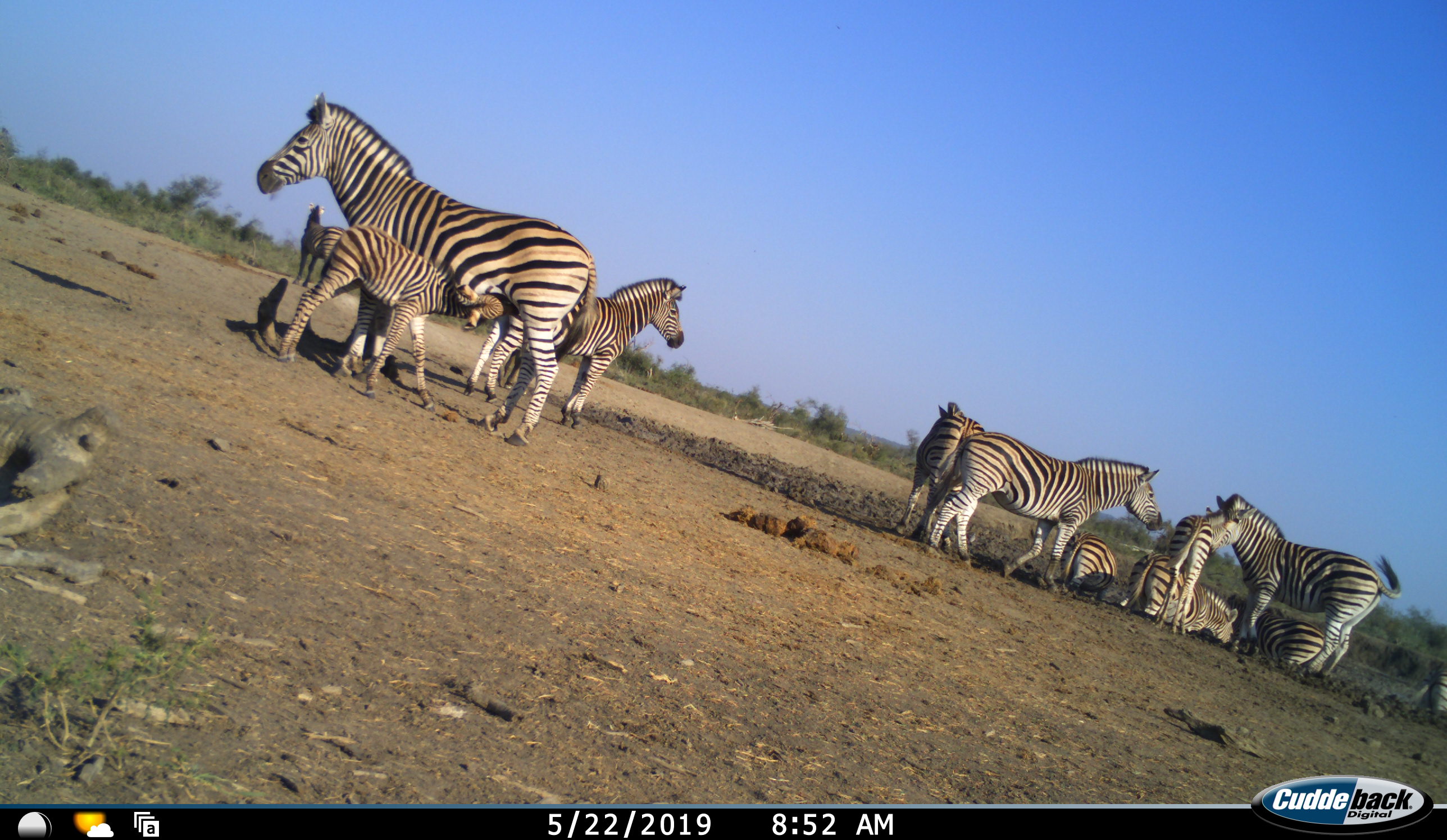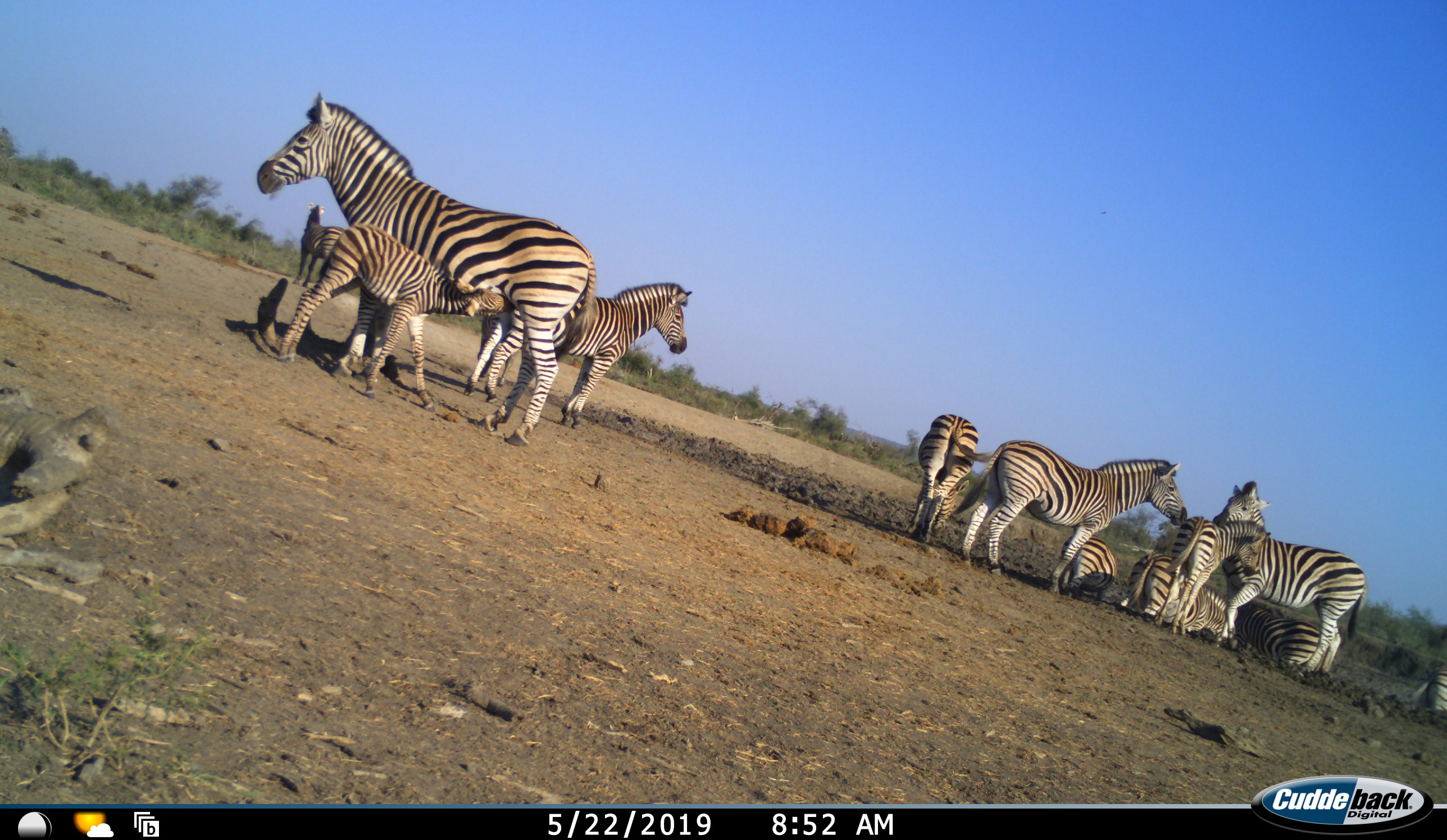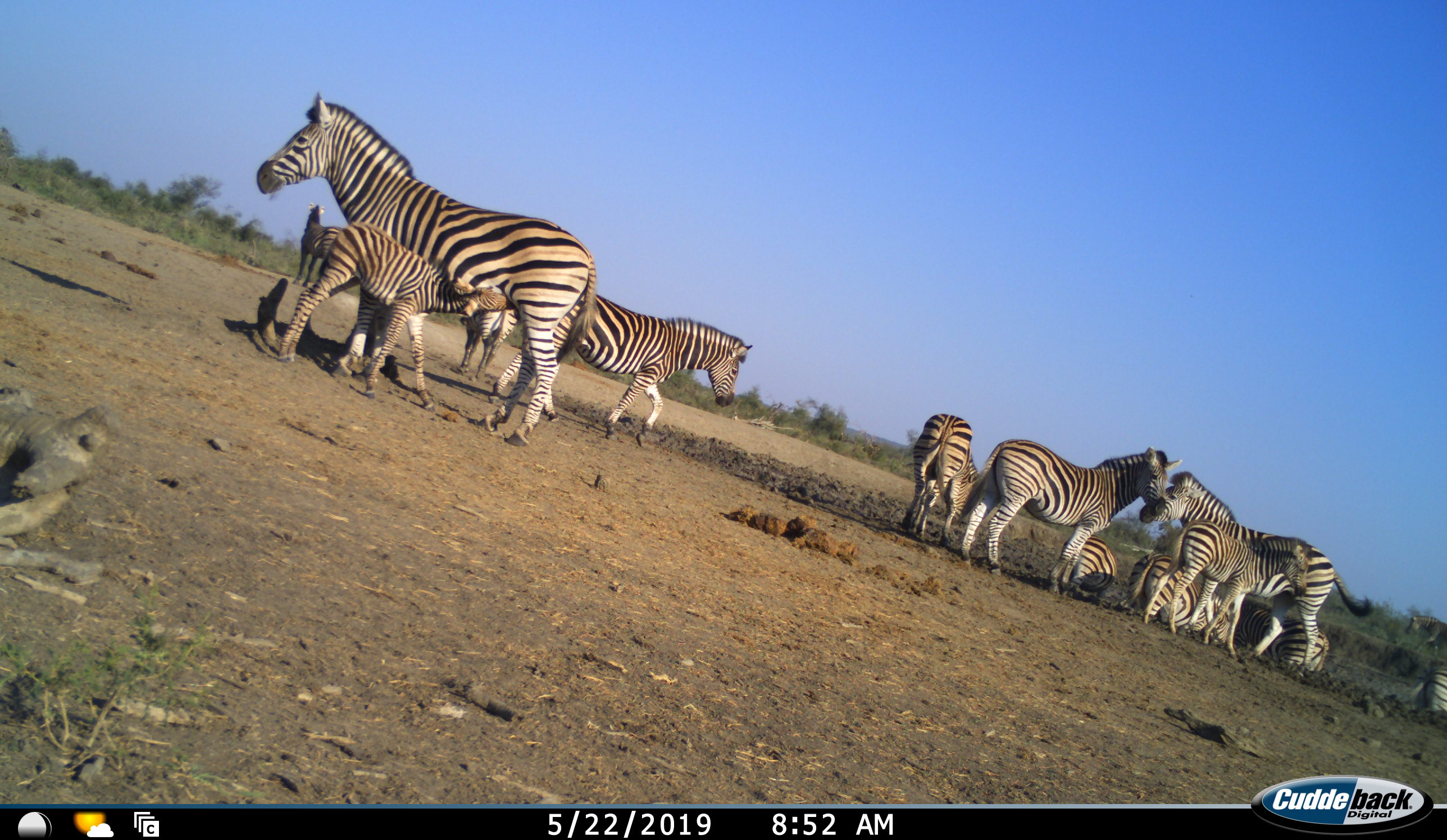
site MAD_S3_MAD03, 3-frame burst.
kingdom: Animalia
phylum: Chordata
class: Mammalia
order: Perissodactyla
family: Equidae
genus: Equus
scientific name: Equus quagga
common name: plains zebra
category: zebraplains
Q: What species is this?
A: Zebraplains (plains zebra) (Equus quagga).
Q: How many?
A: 11-50.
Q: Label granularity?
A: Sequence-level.